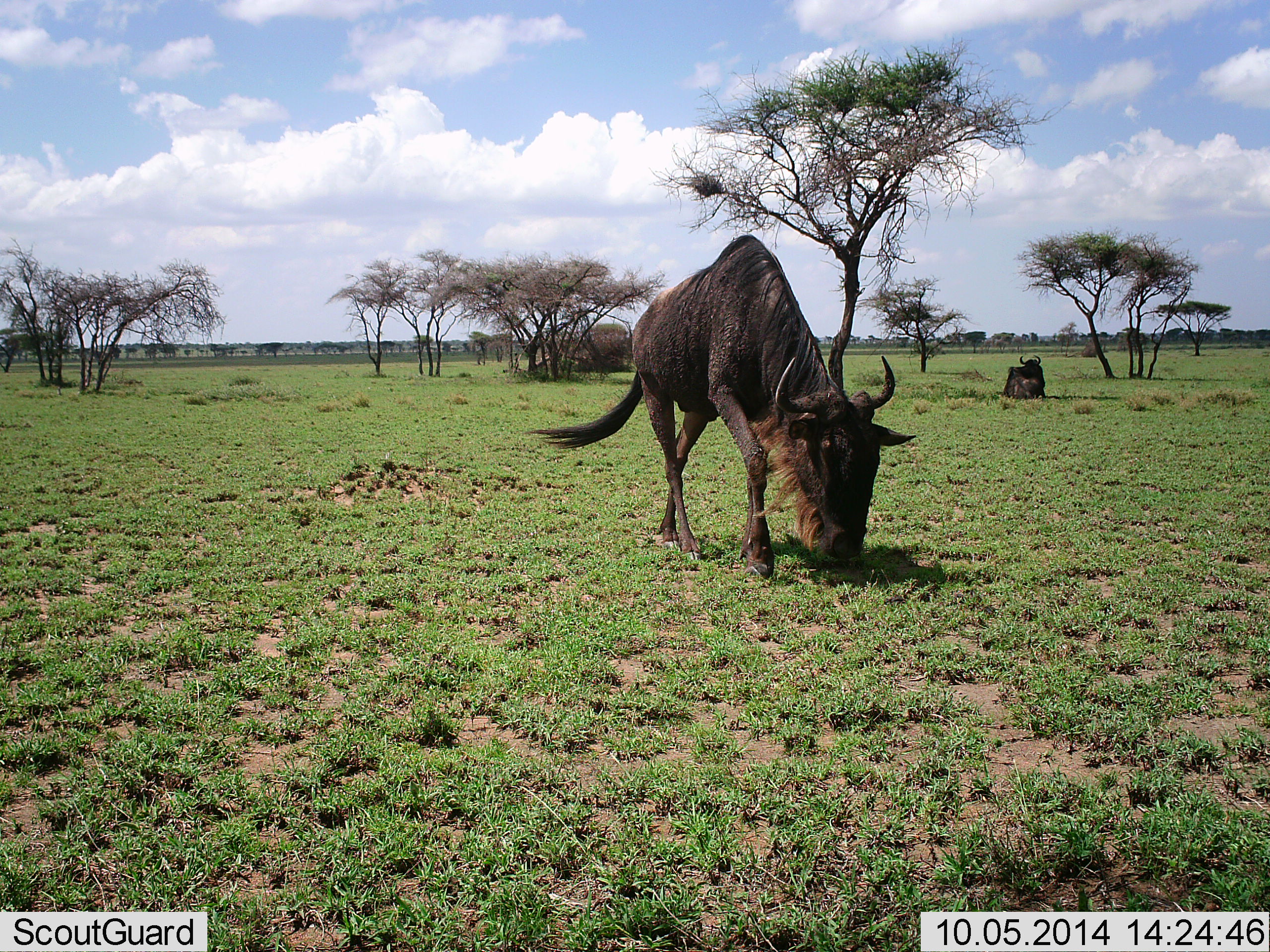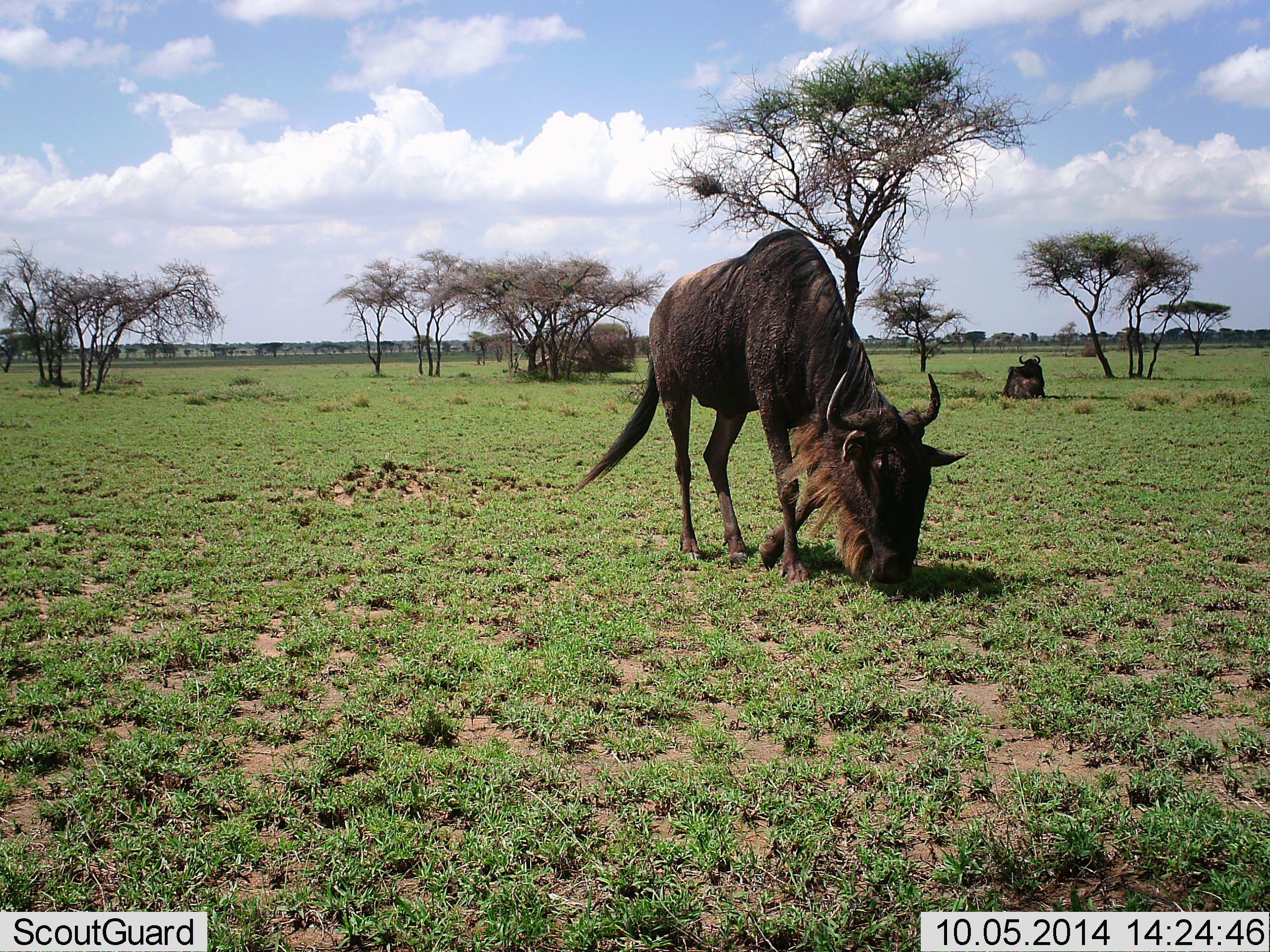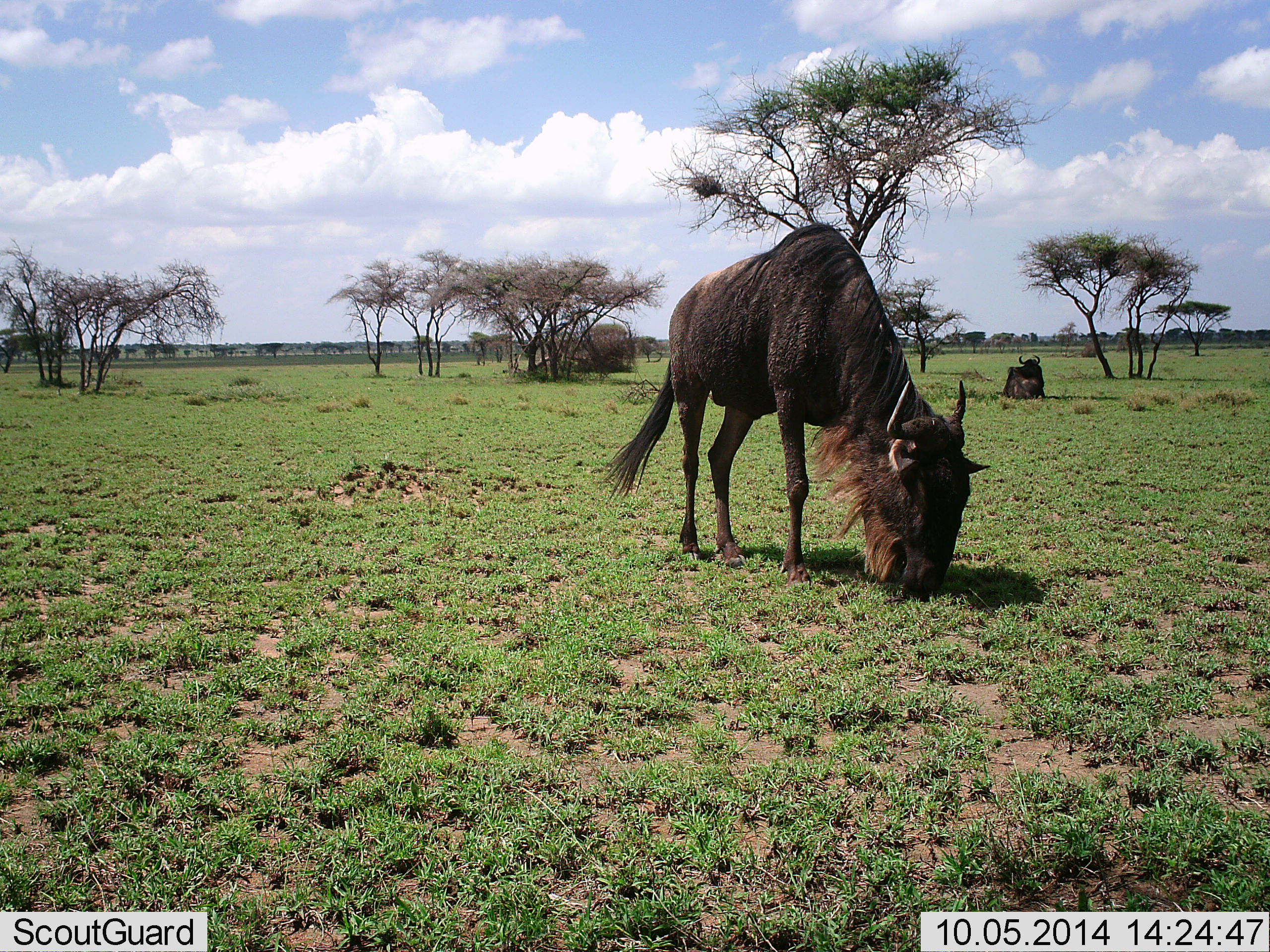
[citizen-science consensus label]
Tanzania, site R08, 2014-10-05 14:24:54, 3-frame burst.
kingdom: Animalia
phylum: Chordata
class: Mammalia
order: Artiodactyla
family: Bovidae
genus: Connochaetes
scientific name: Connochaetes taurinus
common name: blue wildebeest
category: wildebeest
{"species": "wildebeest (blue wildebeest) (Connochaetes taurinus)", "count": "2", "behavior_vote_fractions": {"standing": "10%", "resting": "70%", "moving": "10%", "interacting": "0%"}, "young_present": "0%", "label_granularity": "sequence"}